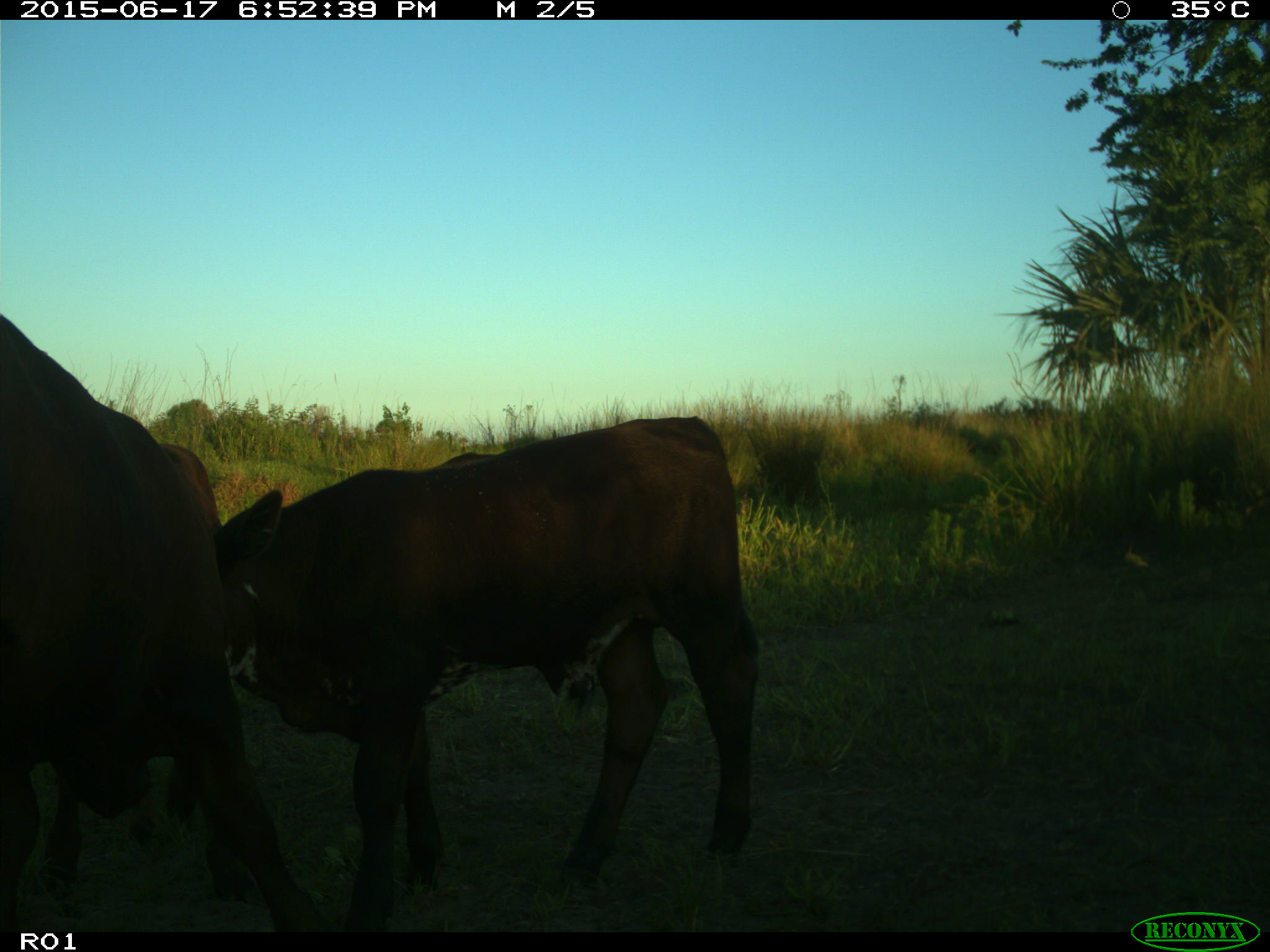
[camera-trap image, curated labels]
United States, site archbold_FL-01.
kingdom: Animalia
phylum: Chordata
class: Mammalia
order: Artiodactyla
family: Bovidae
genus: Bos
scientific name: Bos taurus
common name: domestic cow